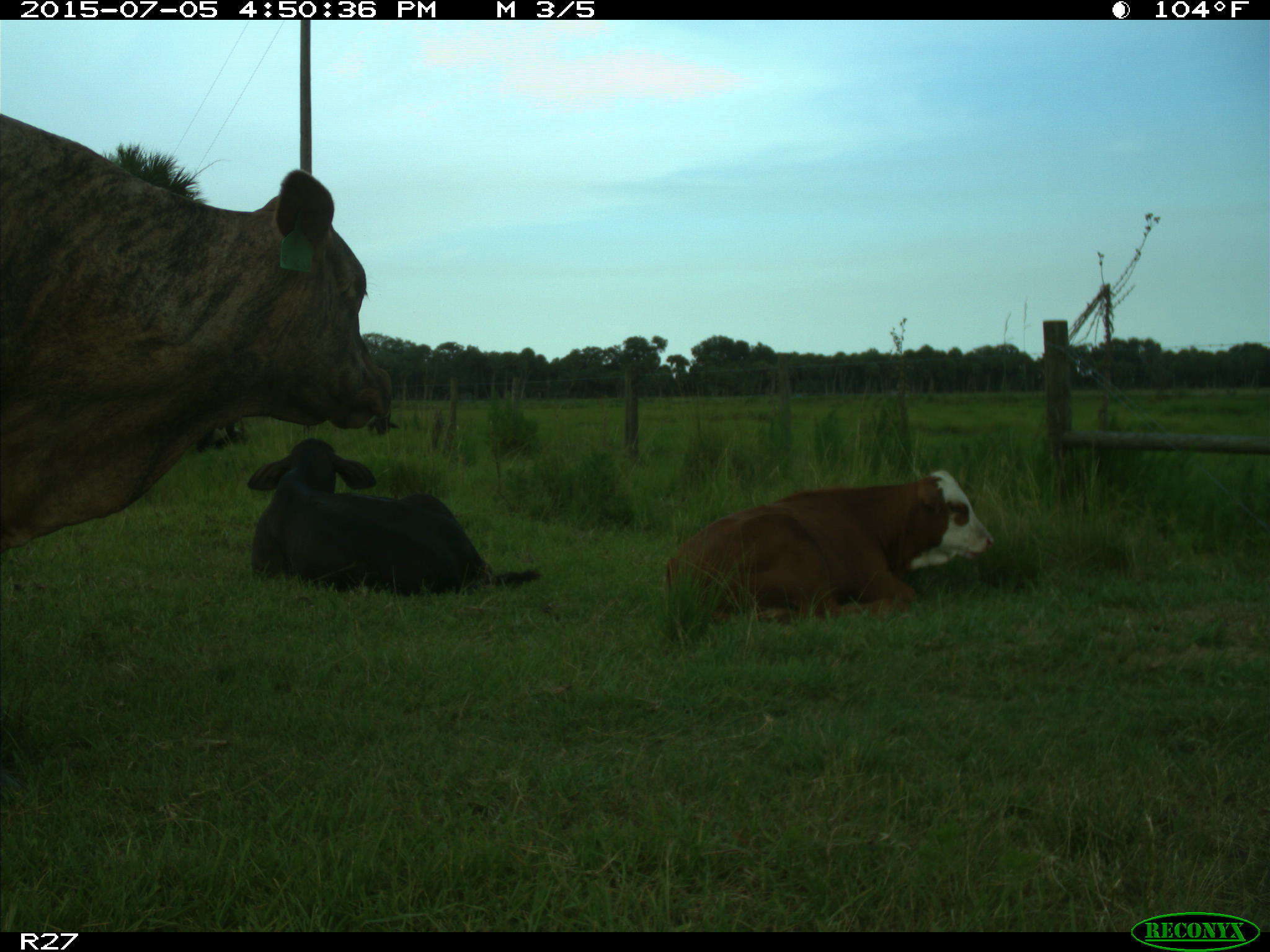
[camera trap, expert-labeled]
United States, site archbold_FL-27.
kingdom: Animalia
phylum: Chordata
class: Mammalia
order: Artiodactyla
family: Bovidae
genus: Bos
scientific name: Bos taurus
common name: domestic cow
Bos taurus (domestic cow).